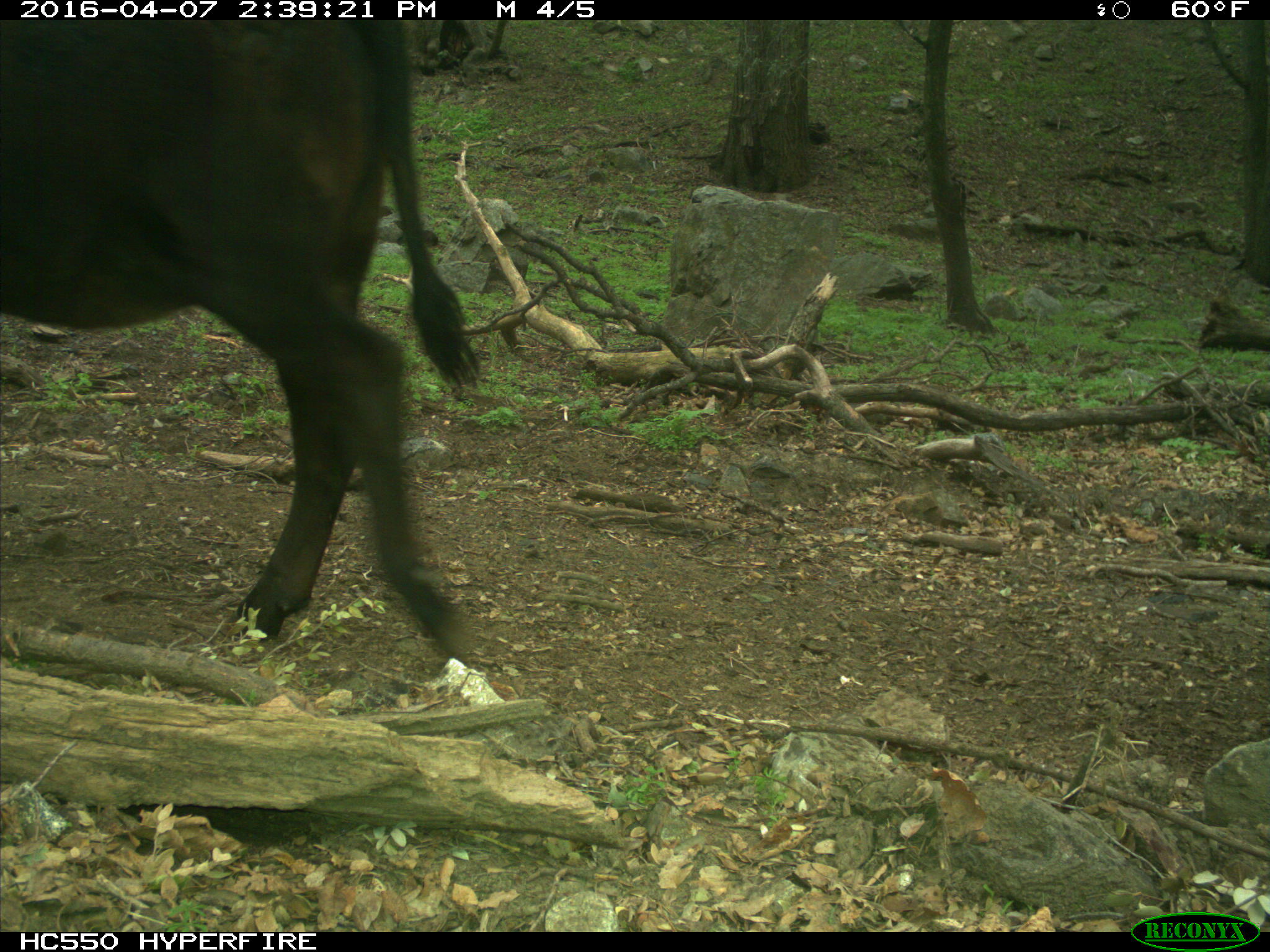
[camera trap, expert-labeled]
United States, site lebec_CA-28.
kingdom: Animalia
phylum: Chordata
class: Mammalia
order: Artiodactyla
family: Bovidae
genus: Bos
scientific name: Bos taurus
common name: domestic cow